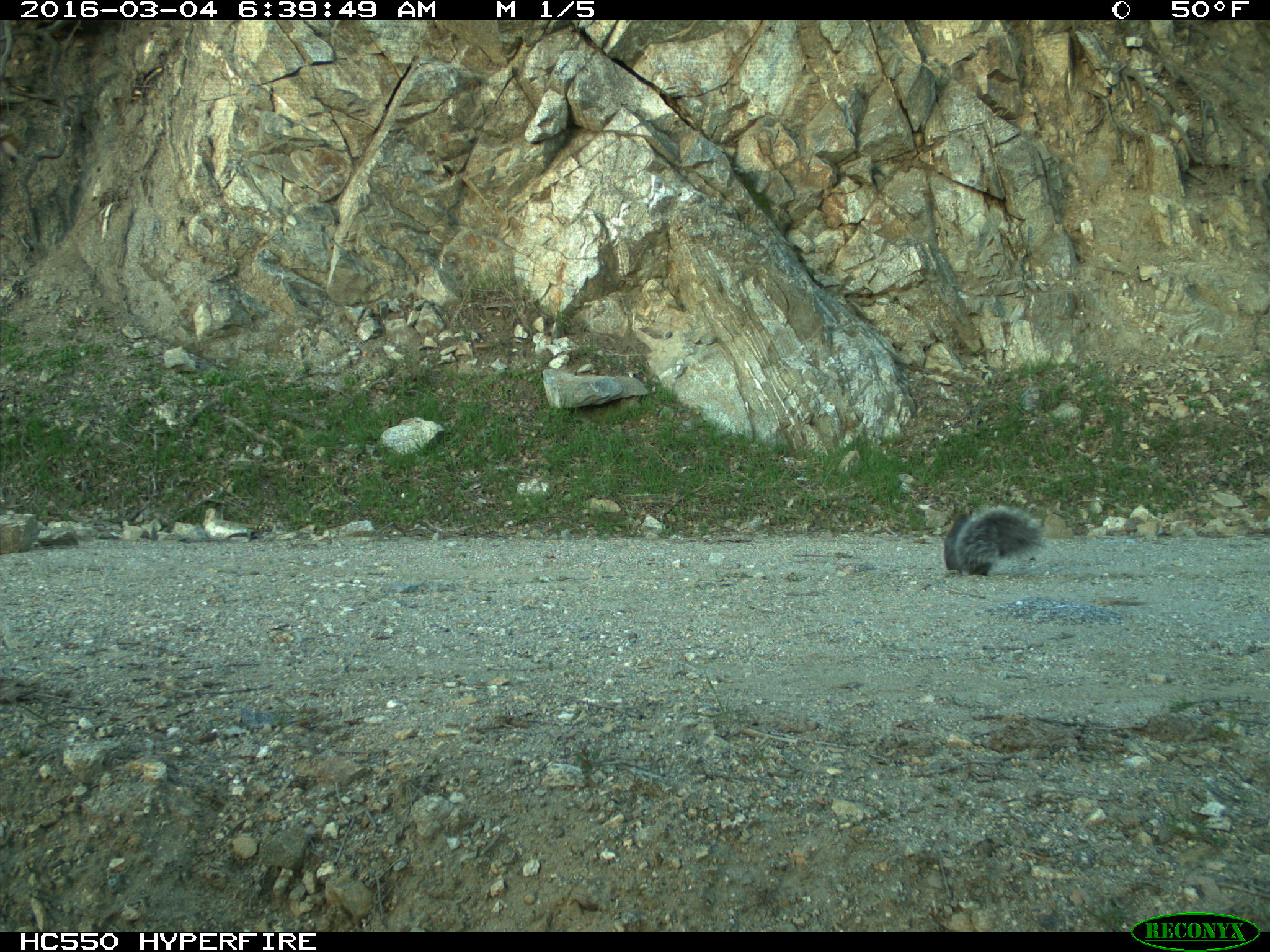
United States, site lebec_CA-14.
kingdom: Animalia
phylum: Chordata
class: Mammalia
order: Rodentia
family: Sciuridae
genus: Sciurus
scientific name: Sciurus carolinensis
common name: eastern gray squirrel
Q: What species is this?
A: Sciurus carolinensis (eastern gray squirrel).